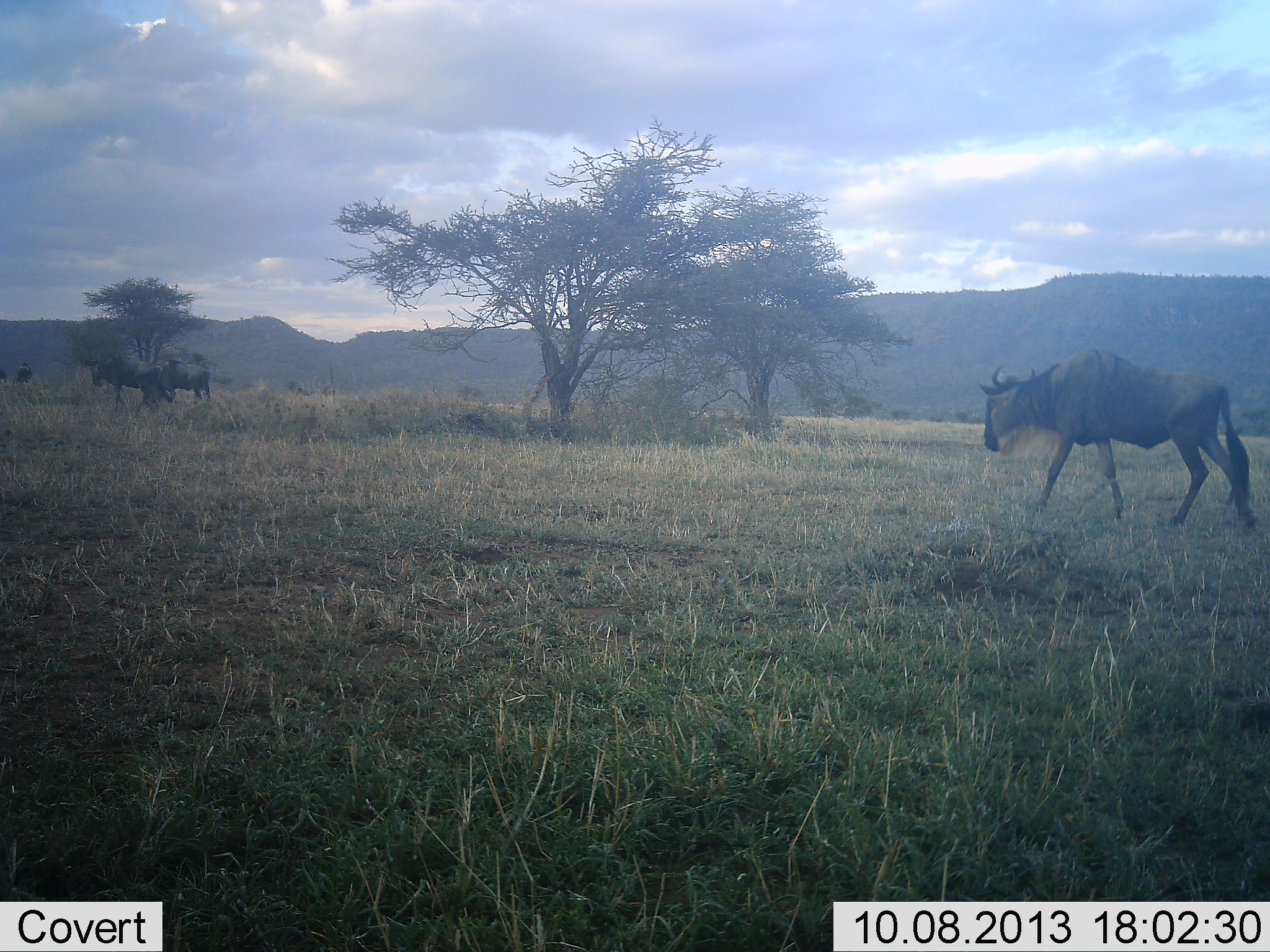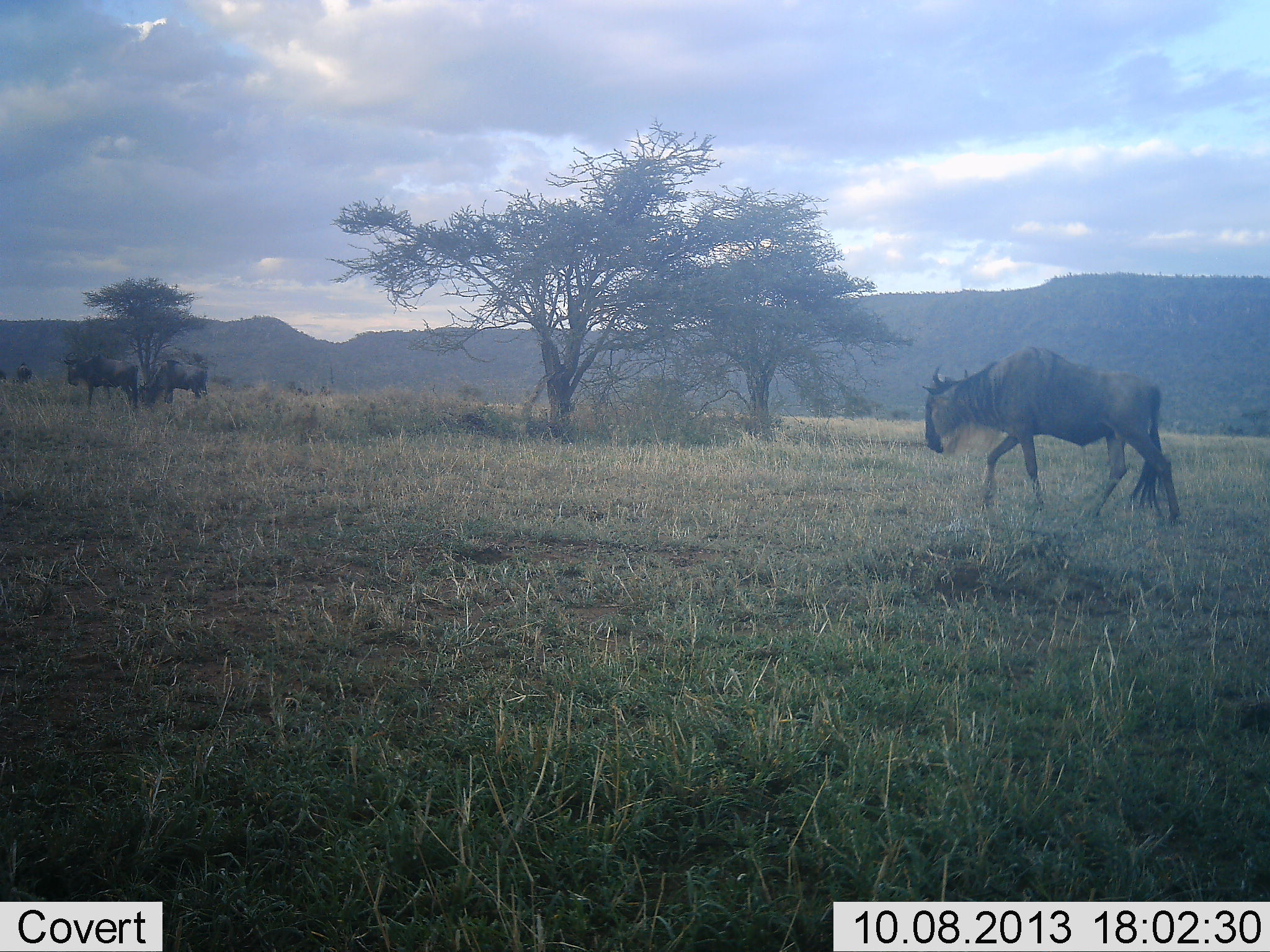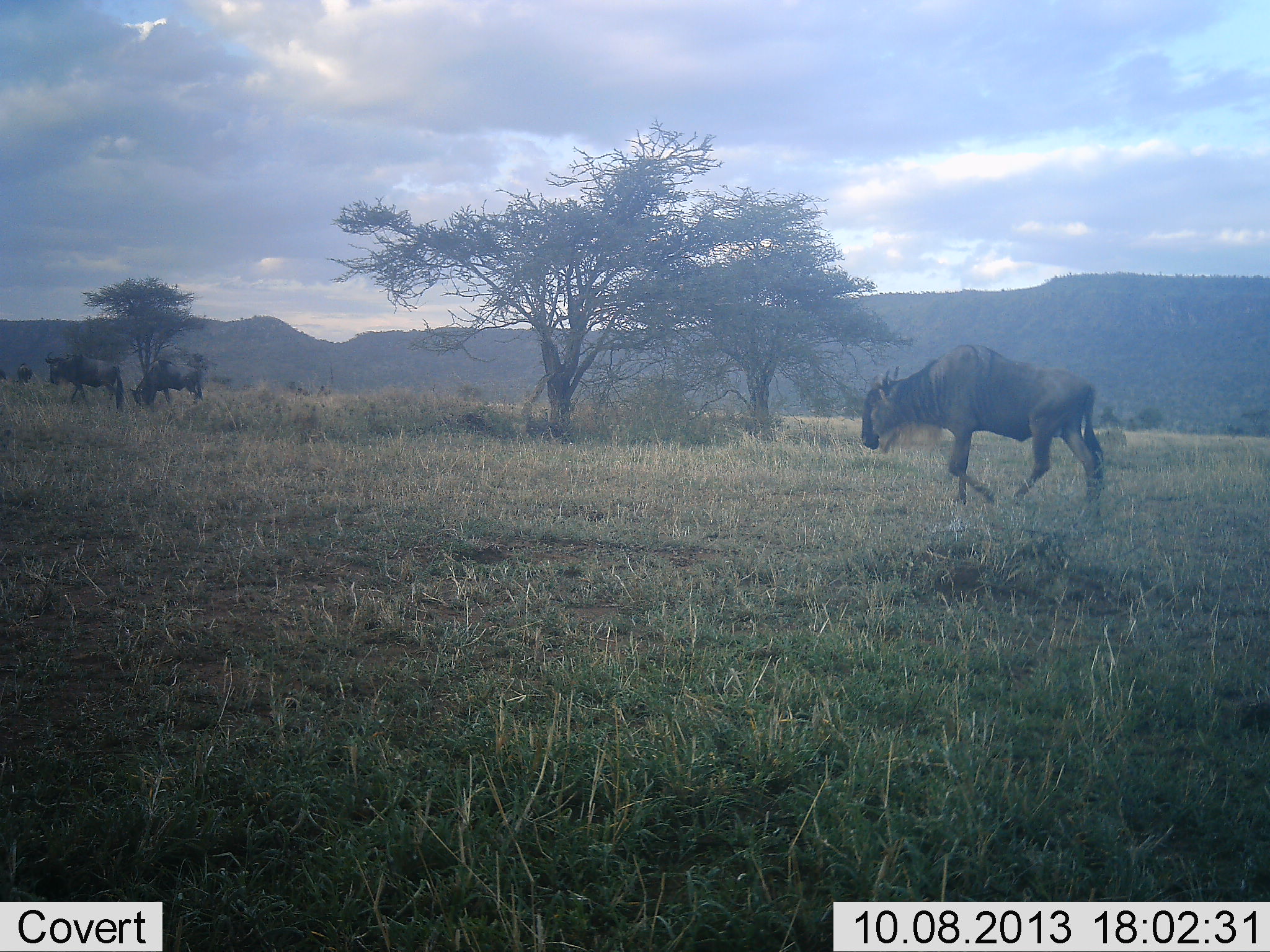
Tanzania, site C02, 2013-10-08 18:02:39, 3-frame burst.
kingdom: Animalia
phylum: Chordata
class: Mammalia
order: Artiodactyla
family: Bovidae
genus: Connochaetes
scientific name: Connochaetes taurinus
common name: blue wildebeest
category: wildebeest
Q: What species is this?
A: Wildebeest (blue wildebeest) (Connochaetes taurinus).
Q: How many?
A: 3.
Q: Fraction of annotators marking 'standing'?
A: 30%.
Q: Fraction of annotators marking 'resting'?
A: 0%.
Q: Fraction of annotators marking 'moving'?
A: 100%.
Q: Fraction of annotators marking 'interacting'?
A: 0%.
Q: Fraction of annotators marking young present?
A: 0%.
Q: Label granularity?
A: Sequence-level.